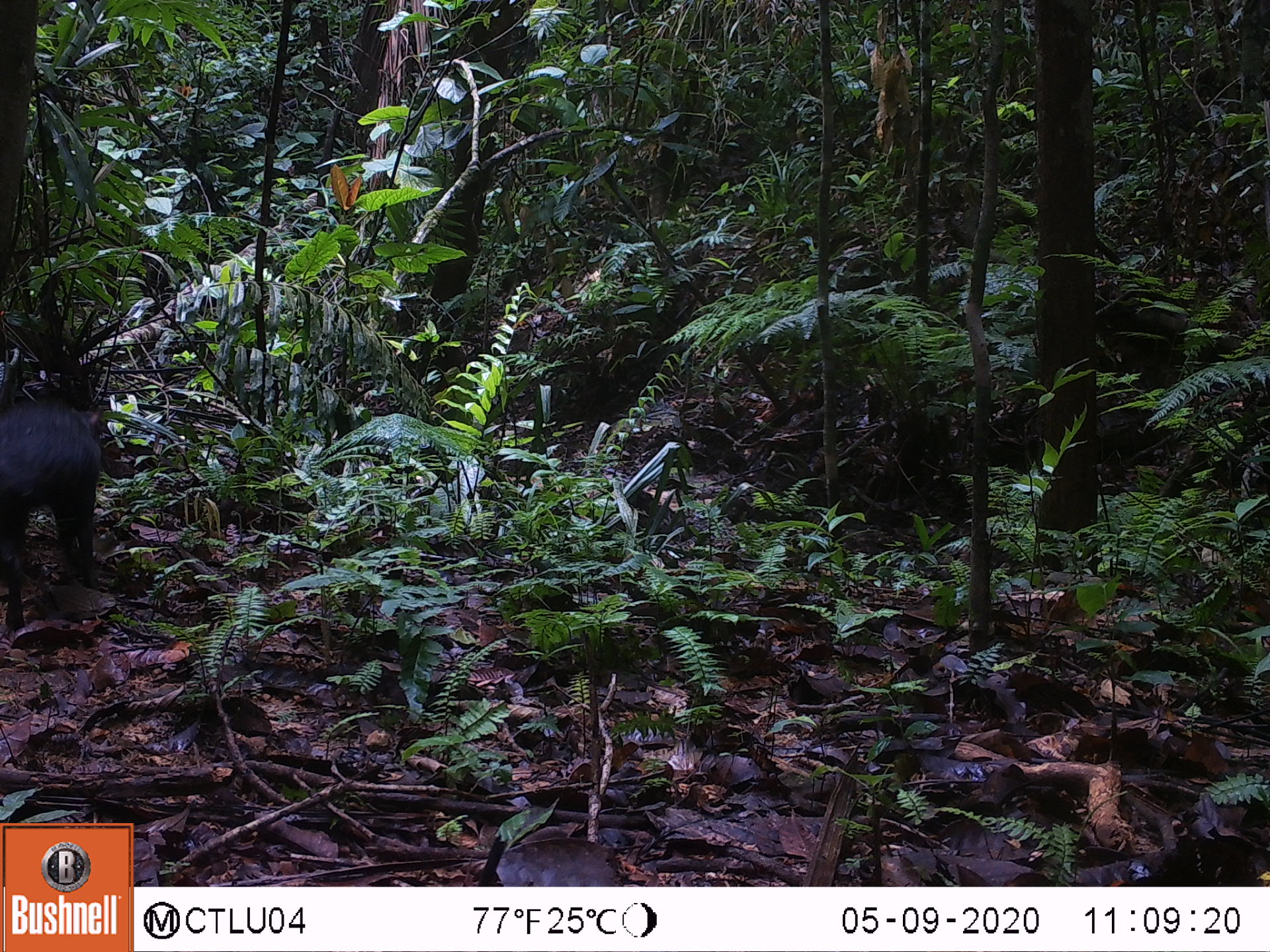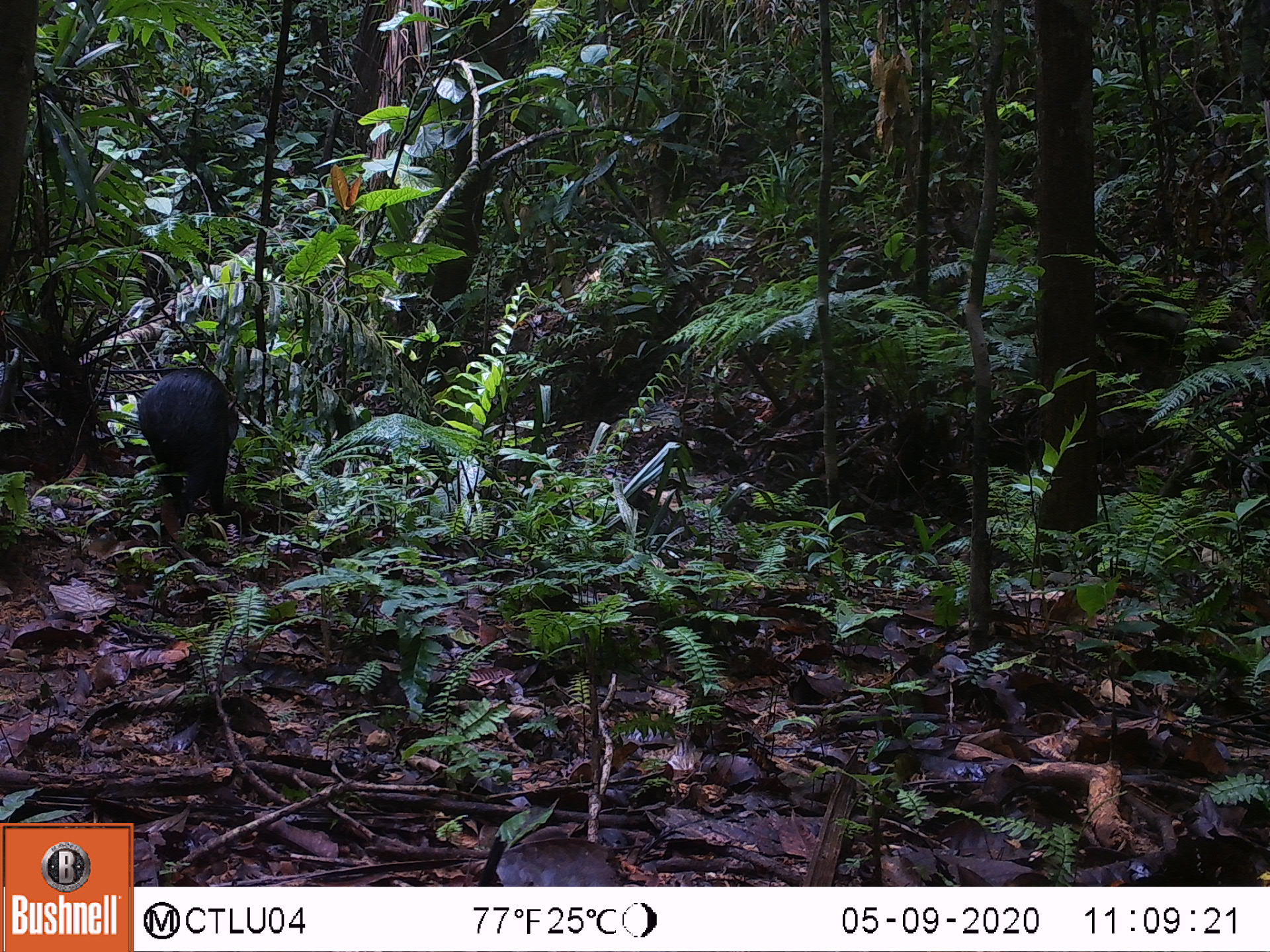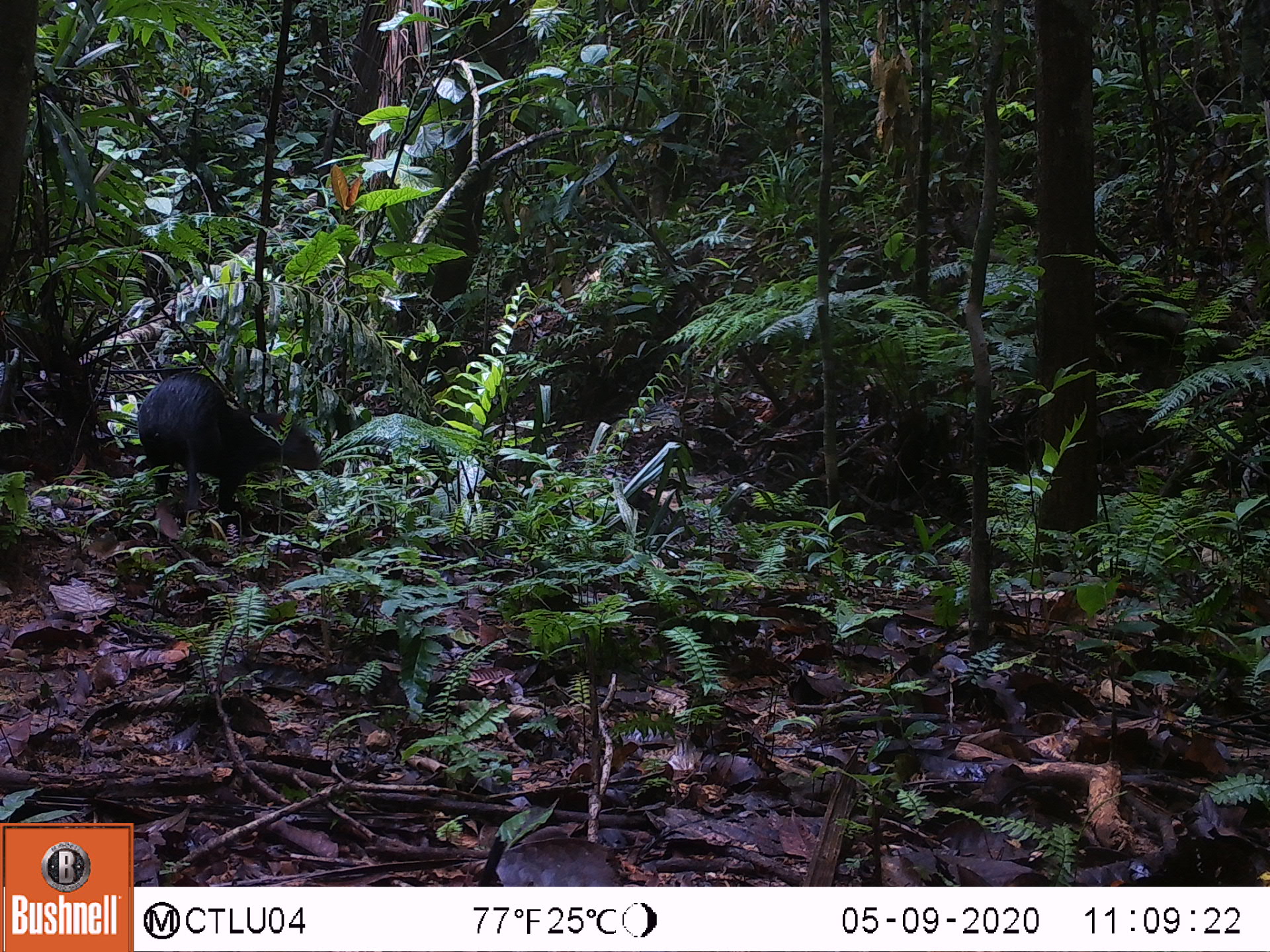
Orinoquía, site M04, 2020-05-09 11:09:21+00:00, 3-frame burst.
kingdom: Animalia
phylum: Chordata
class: Mammalia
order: Rodentia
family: Dasyproctidae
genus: Dasyprocta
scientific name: Dasyprocta fuliginosa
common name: black agouti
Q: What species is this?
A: Black agouti (Dasyprocta fuliginosa).